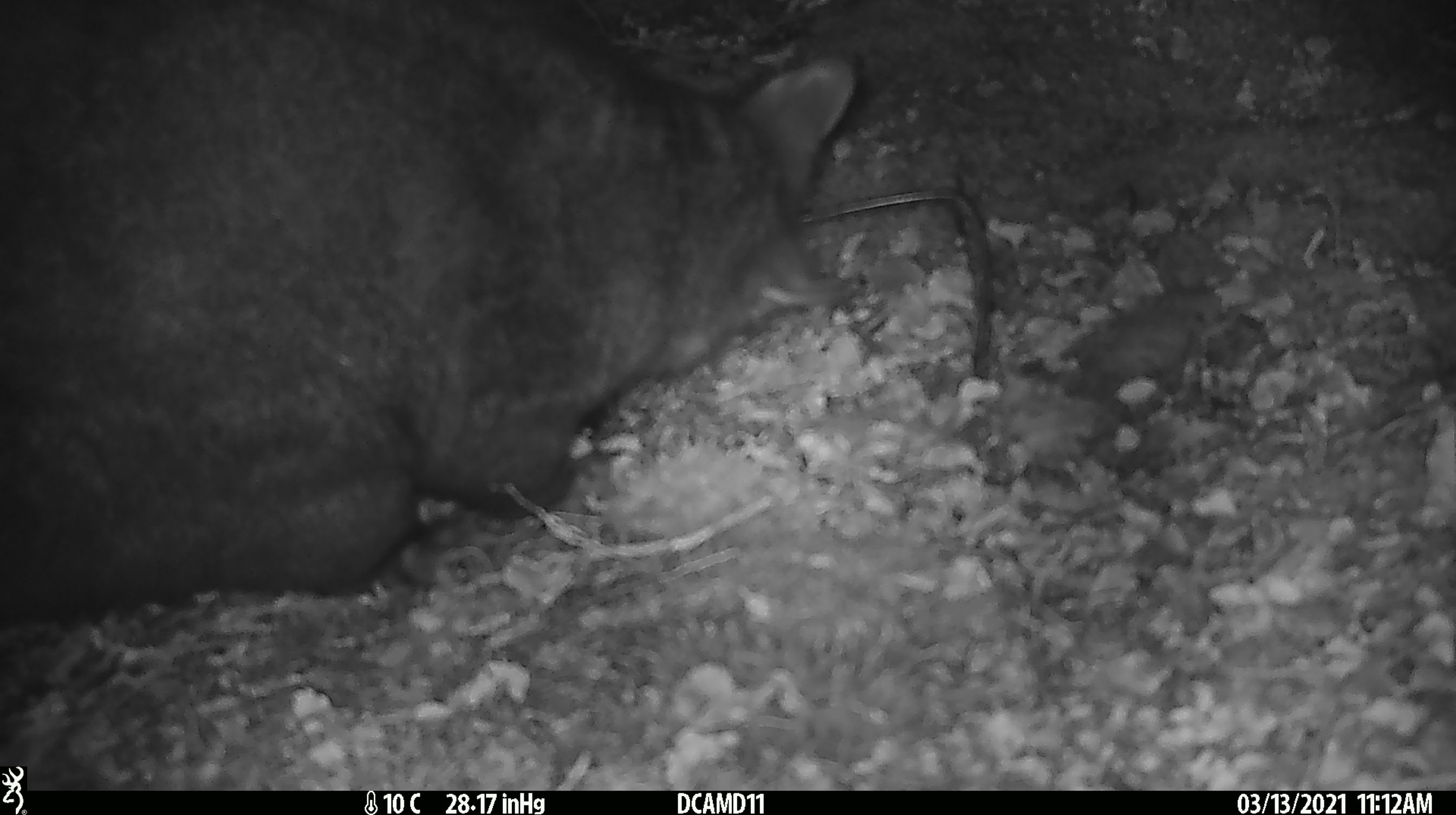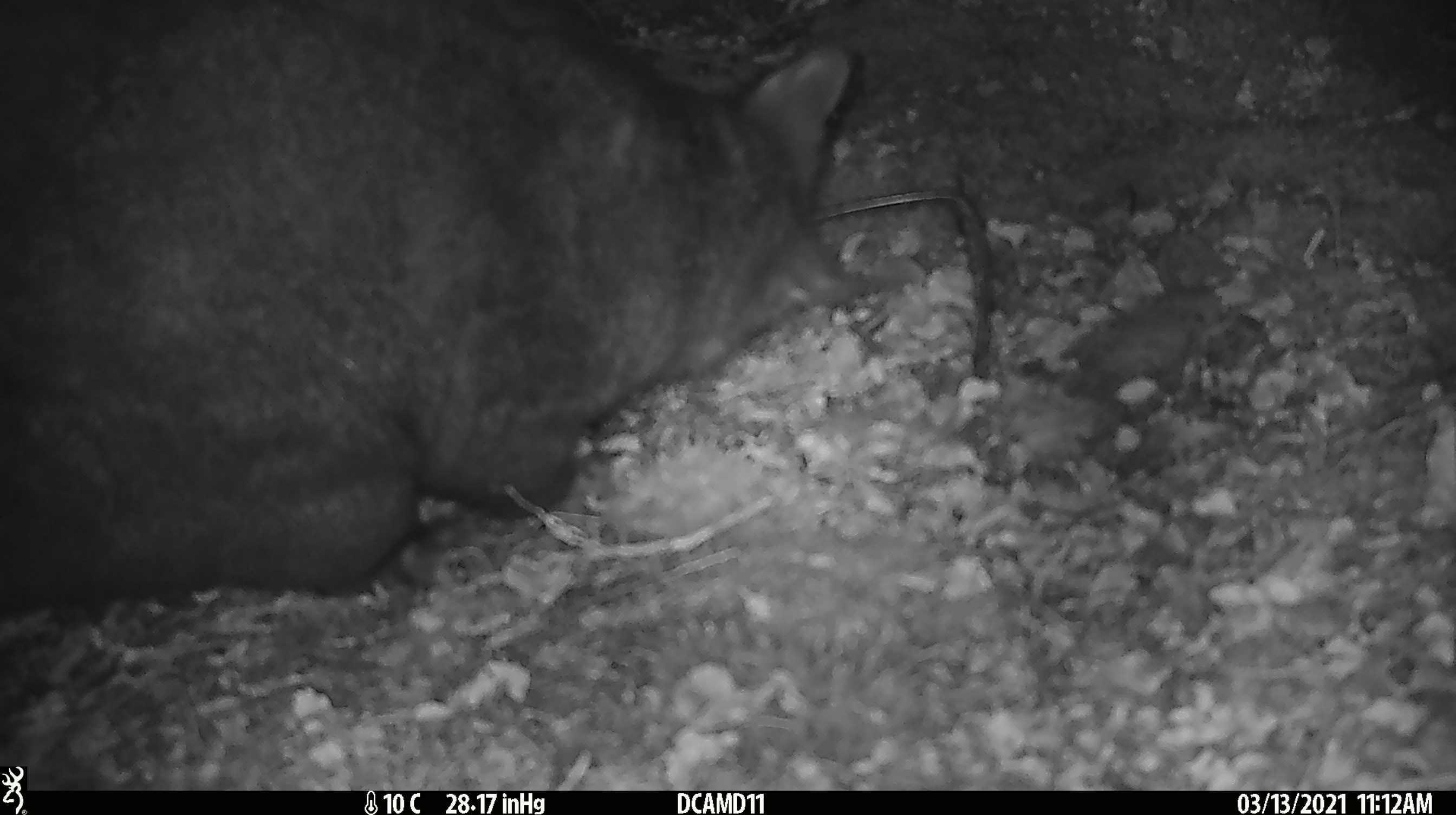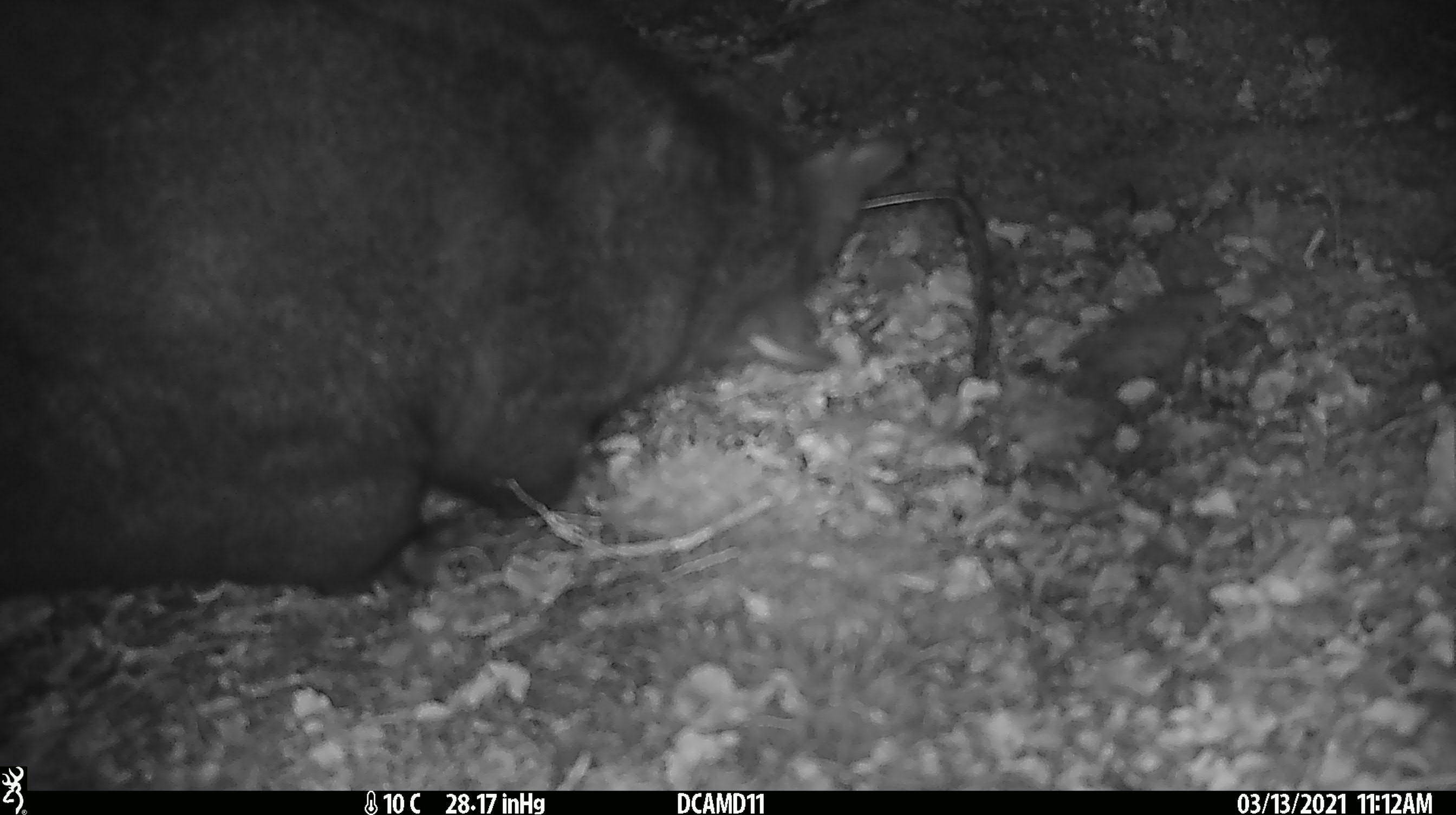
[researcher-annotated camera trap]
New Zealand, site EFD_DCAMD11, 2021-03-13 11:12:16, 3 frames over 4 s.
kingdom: Animalia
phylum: Chordata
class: Mammalia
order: Diprotodontia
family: Phalangeridae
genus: Trichosurus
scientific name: Trichosurus vulpecula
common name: common brushtail possum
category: possum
Possum (common brushtail possum) (Trichosurus vulpecula).